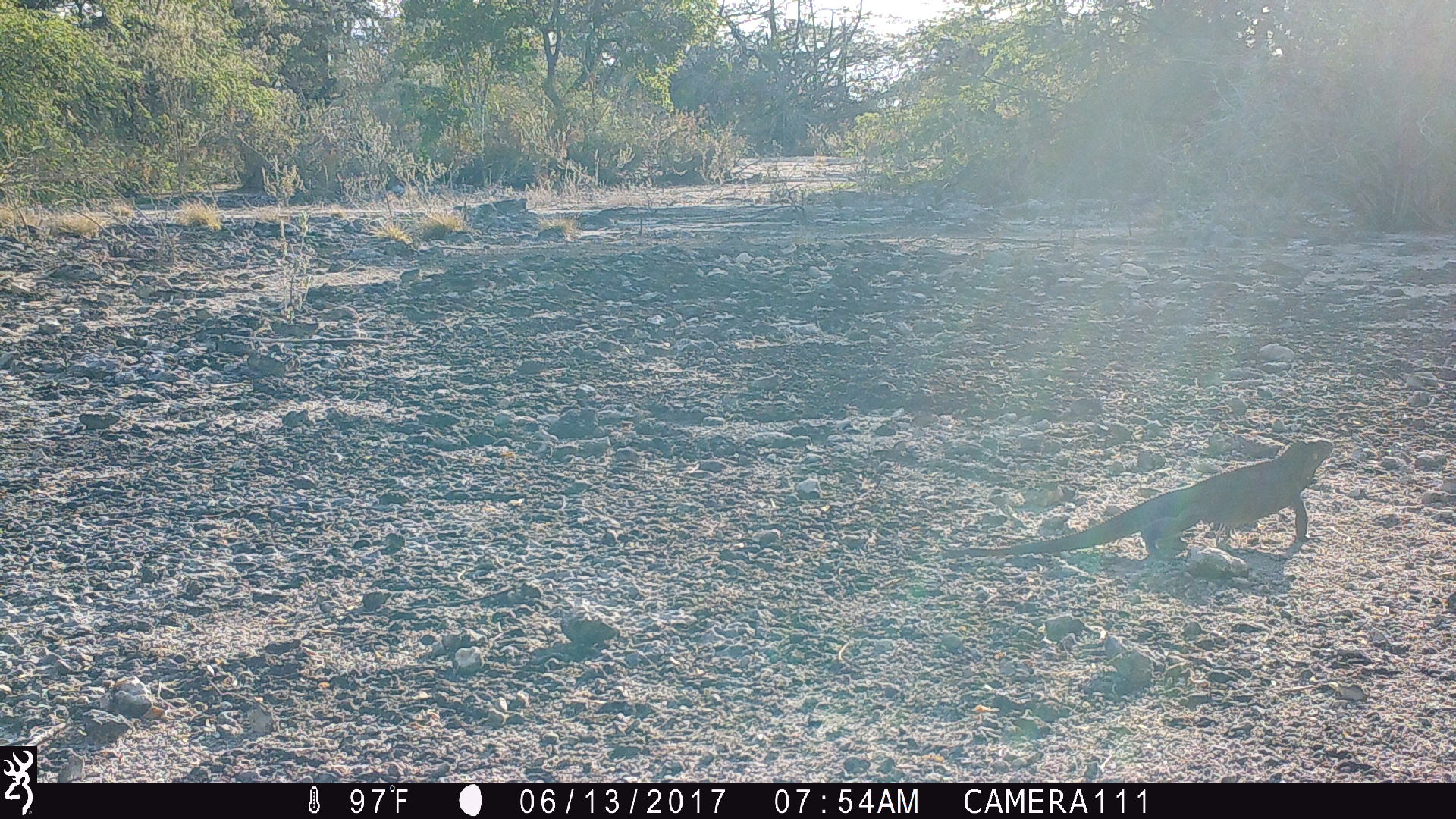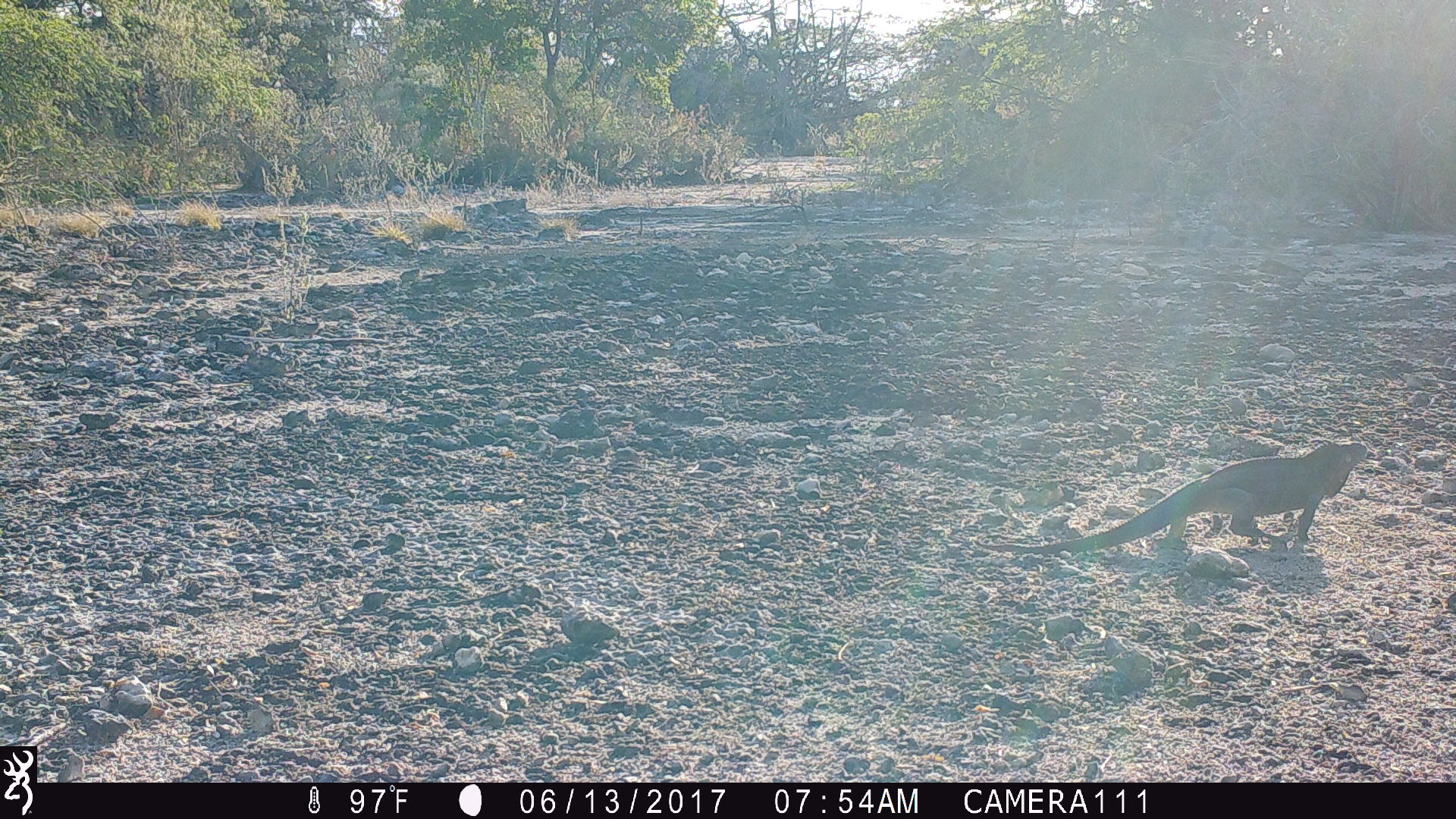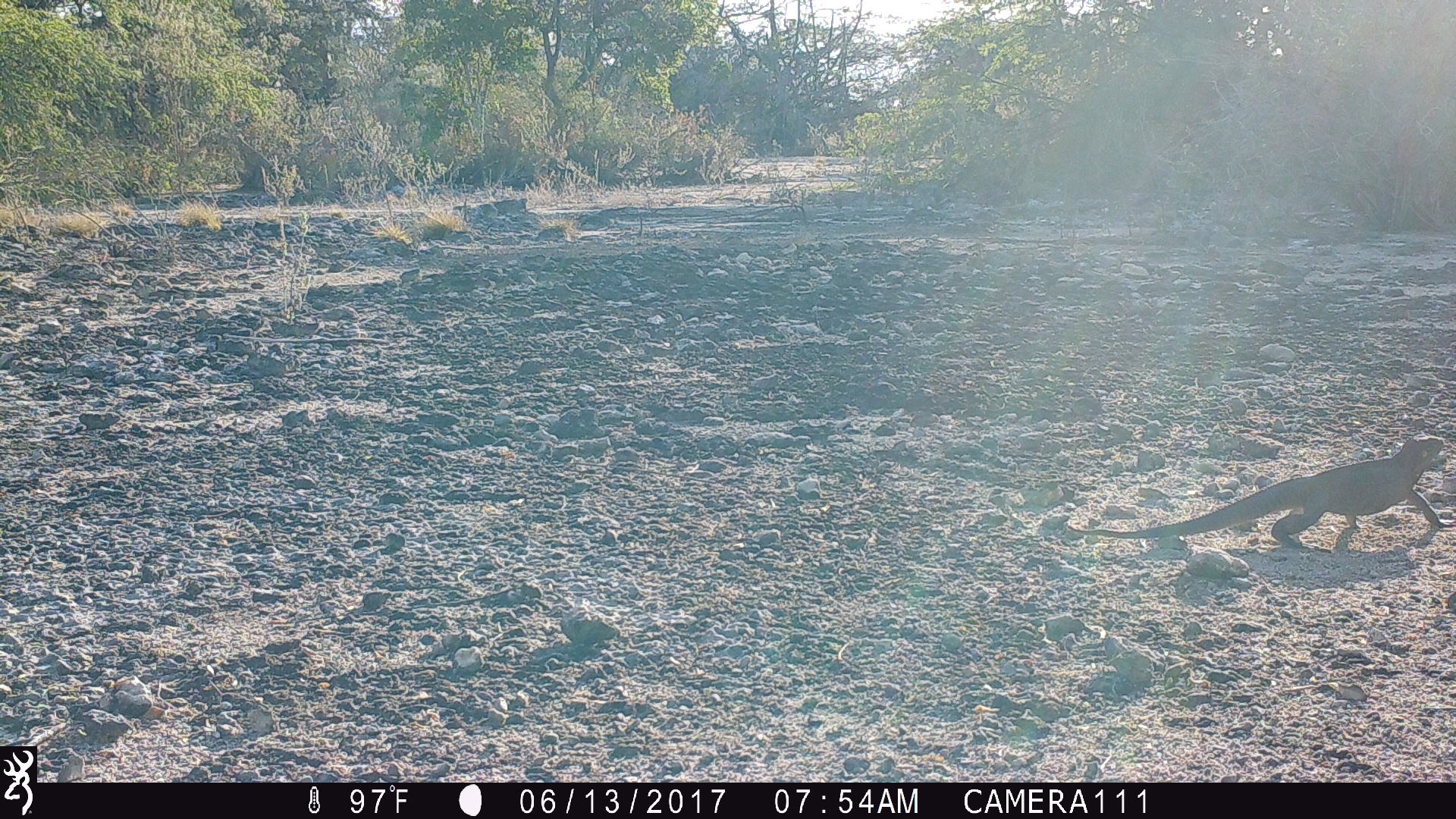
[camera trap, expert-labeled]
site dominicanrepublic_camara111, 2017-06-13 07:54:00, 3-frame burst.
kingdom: Animalia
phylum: Chordata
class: Reptilia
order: Squamata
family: Iguanidae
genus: Iguana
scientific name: Iguana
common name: typical iguanas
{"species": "Iguana (typical iguanas)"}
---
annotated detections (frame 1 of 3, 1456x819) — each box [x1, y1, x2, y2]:
iguana: [970, 440, 1336, 566]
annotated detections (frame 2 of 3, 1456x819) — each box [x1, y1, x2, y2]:
iguana: [1000, 438, 1377, 560]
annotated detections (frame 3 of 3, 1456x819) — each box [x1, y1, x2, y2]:
iguana: [1054, 435, 1453, 555]